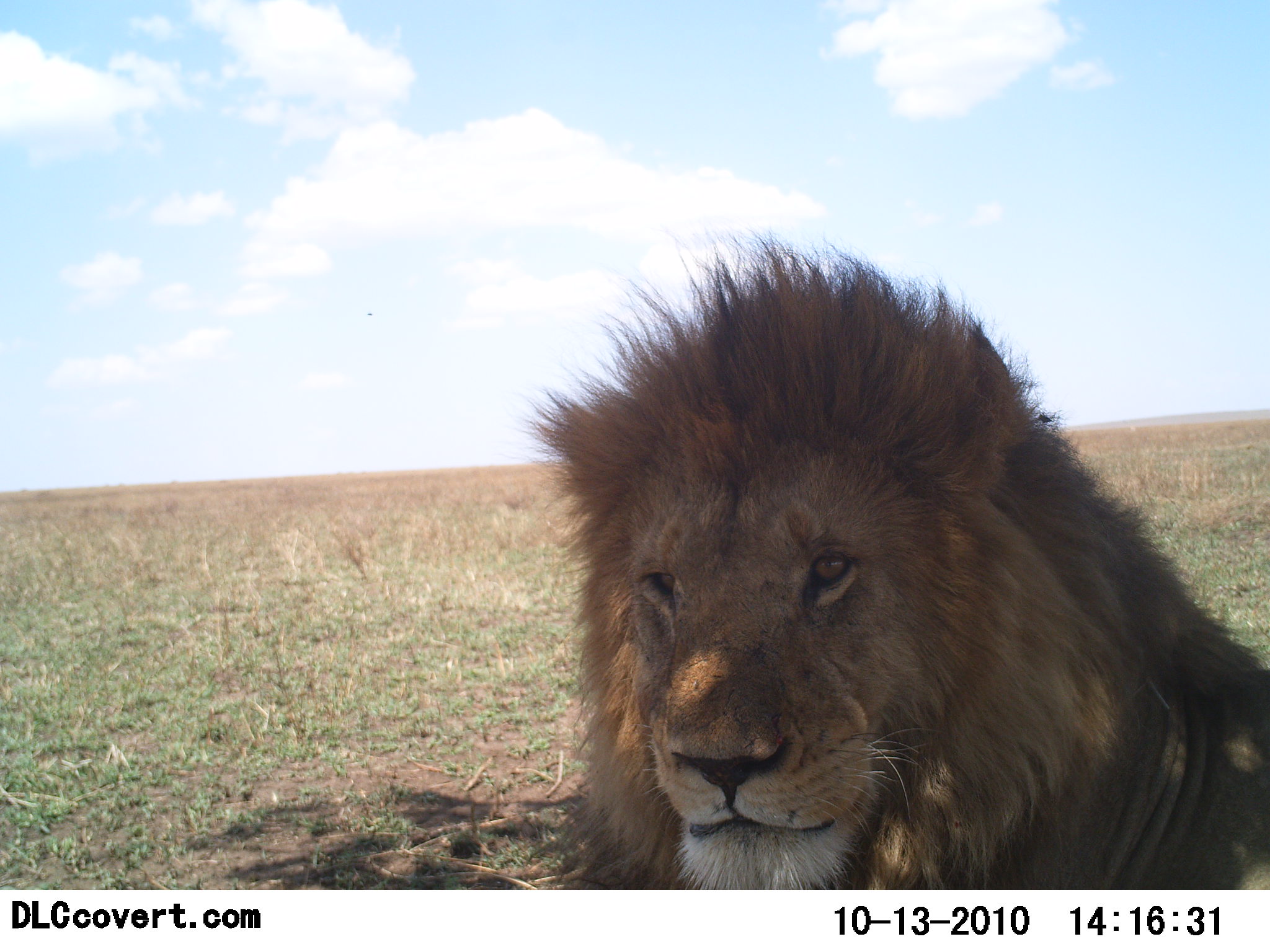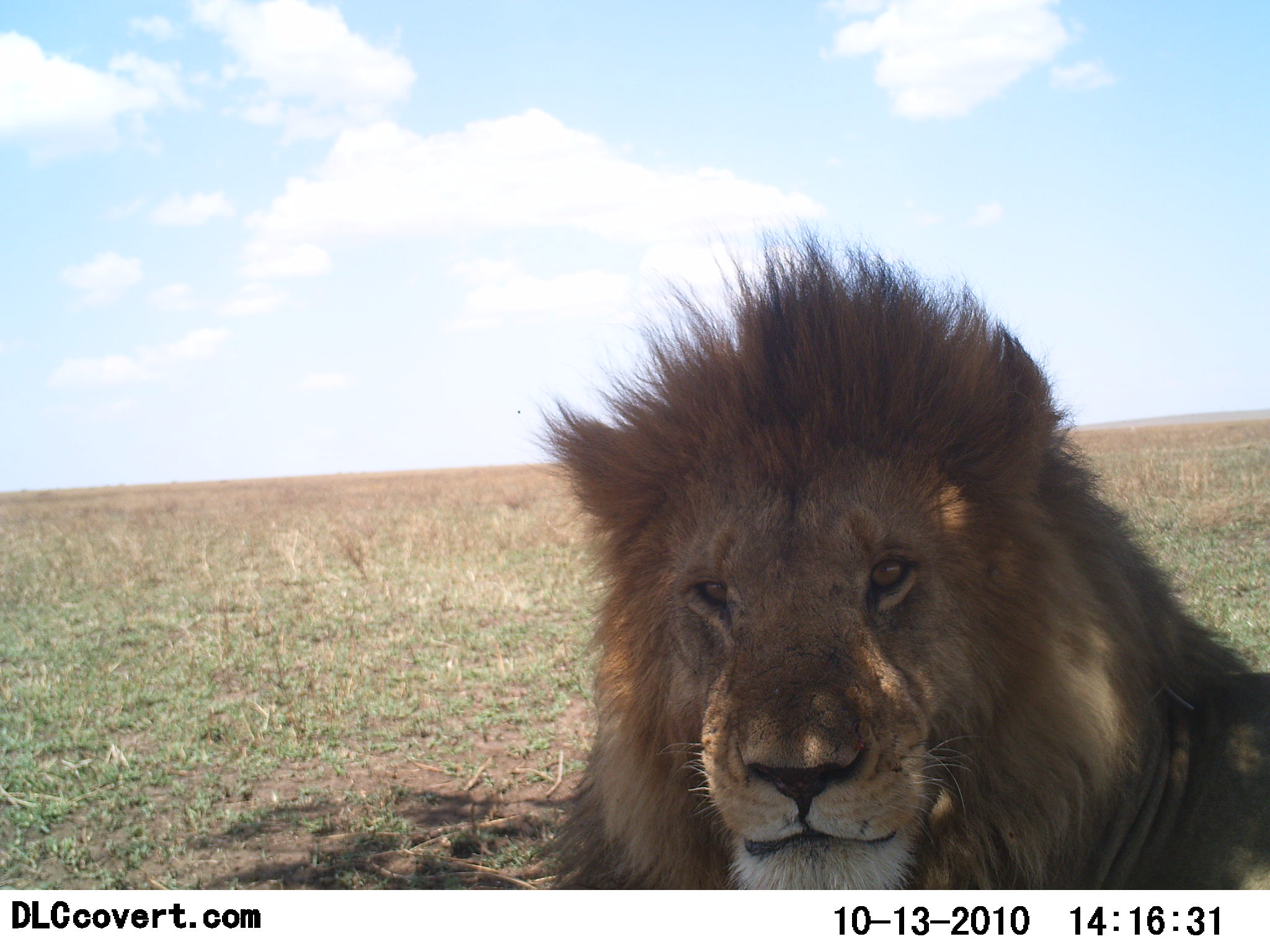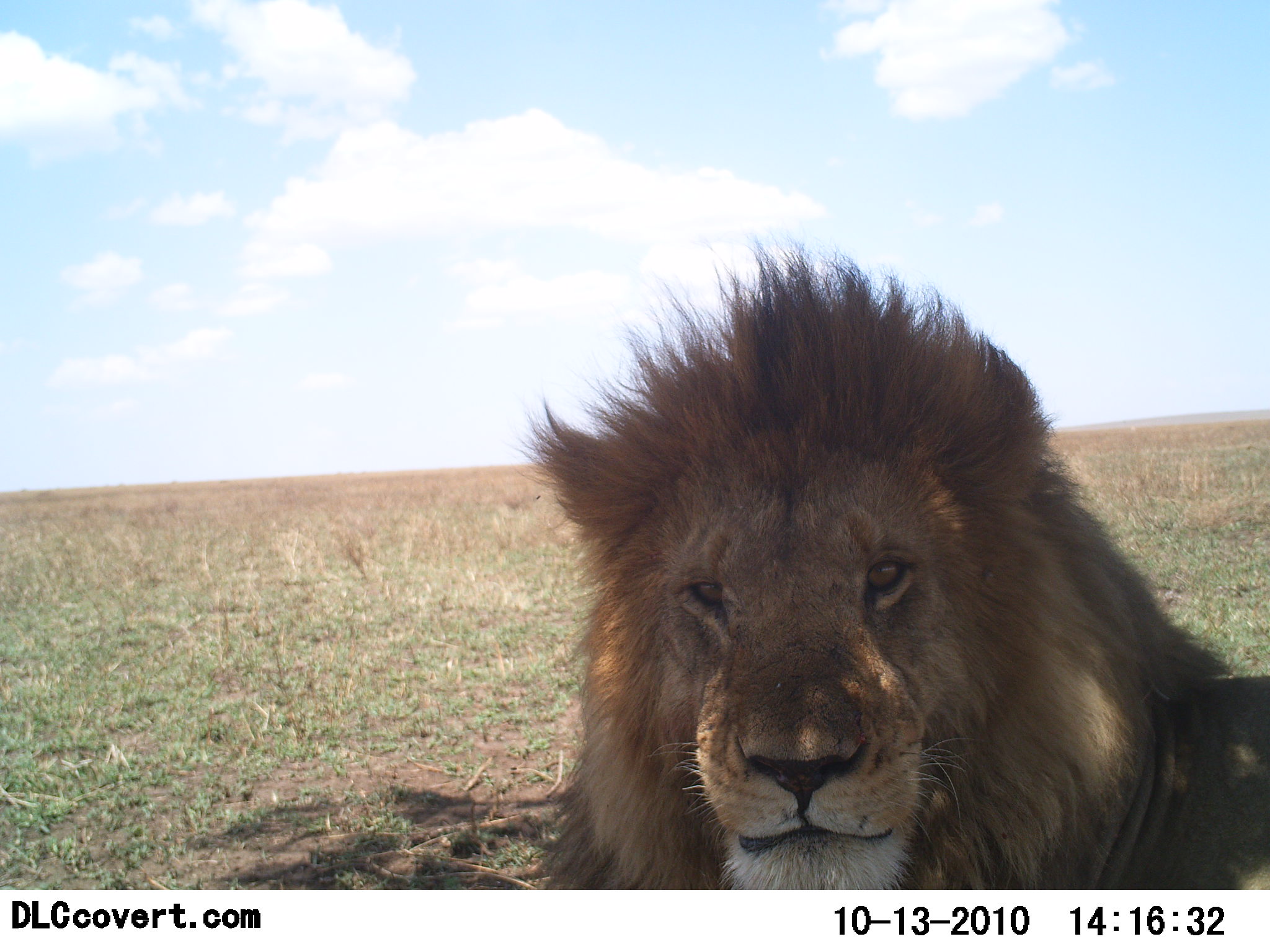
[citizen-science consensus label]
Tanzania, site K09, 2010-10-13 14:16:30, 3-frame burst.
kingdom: Animalia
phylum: Chordata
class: Mammalia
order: Carnivora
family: Felidae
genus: Panthera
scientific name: Panthera leo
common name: lion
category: lionmale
Lionmale (lion) (Panthera leo), count 1. Behavior (volunteer vote fractions): standing 0%, resting 100%, moving 0%, interacting 0%. Young present (vote fraction): 0%. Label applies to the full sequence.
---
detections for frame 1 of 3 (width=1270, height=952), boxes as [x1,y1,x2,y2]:
animal: [523,221,1270,888]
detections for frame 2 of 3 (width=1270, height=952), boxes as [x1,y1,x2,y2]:
animal: [534,216,1270,888]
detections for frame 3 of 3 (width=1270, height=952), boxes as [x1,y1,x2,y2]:
animal: [520,234,1270,889]